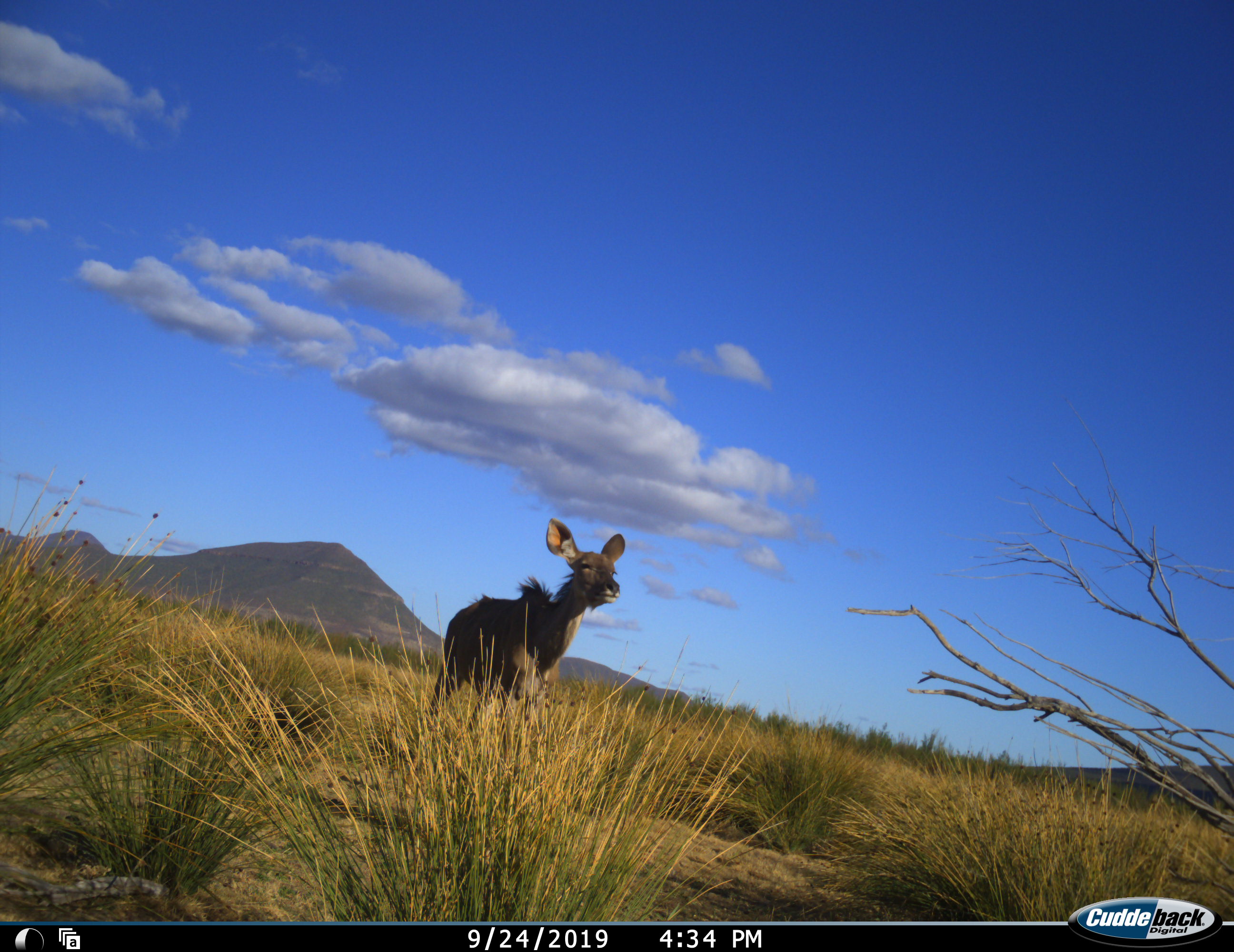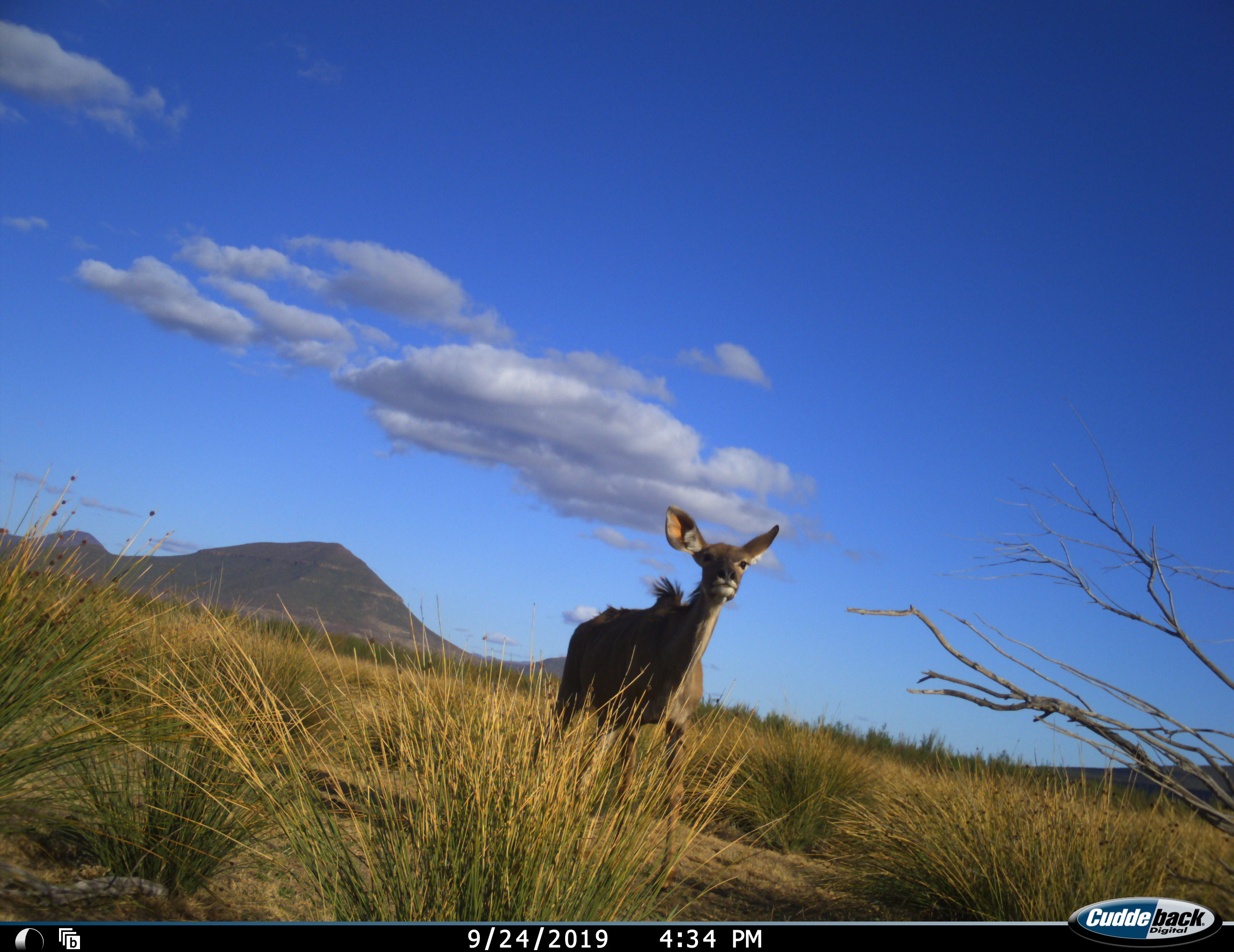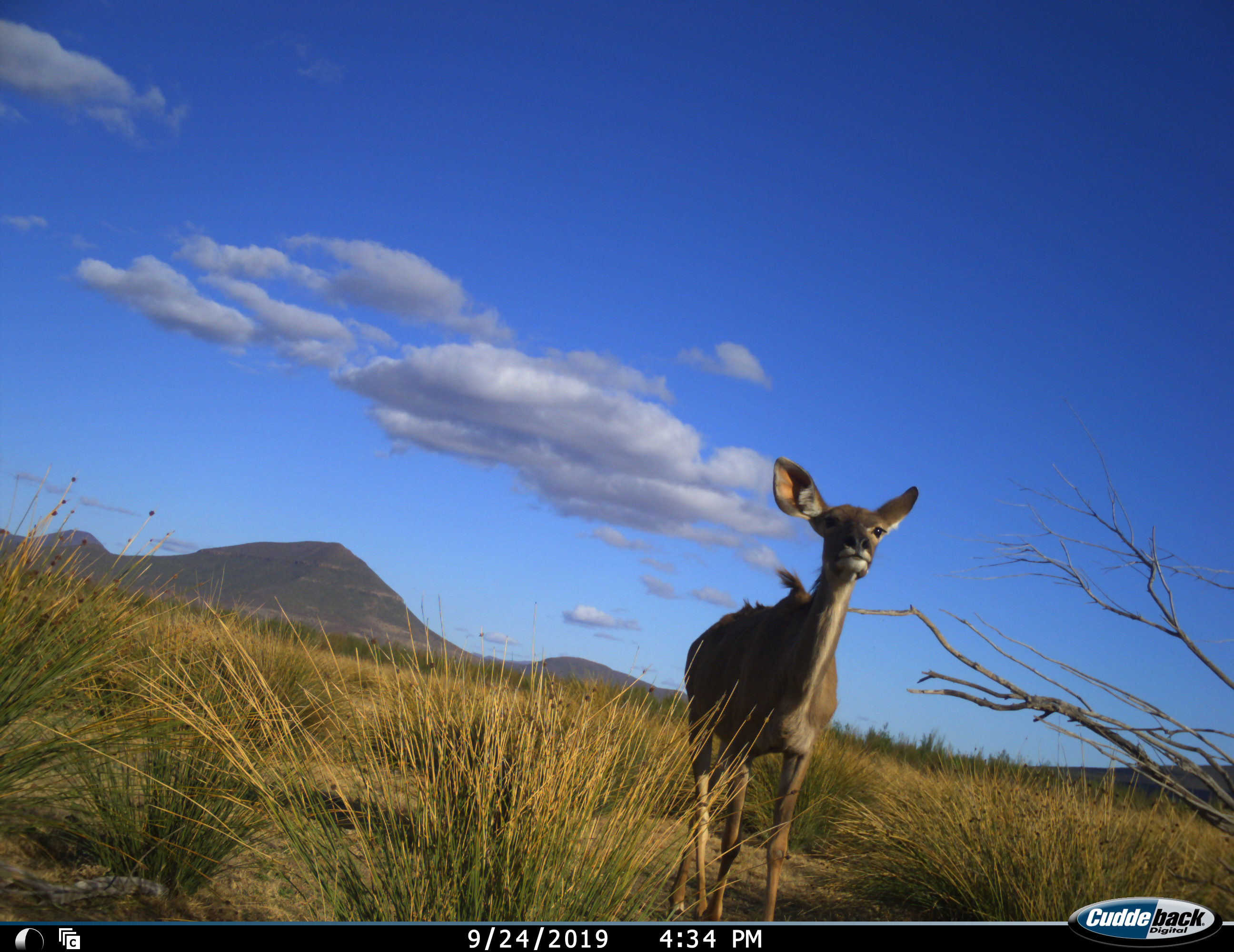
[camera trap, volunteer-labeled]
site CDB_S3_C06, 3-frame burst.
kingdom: Animalia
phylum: Chordata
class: Mammalia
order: Artiodactyla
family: Bovidae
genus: Tragelaphus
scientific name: Tragelaphus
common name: kudu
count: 1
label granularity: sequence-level